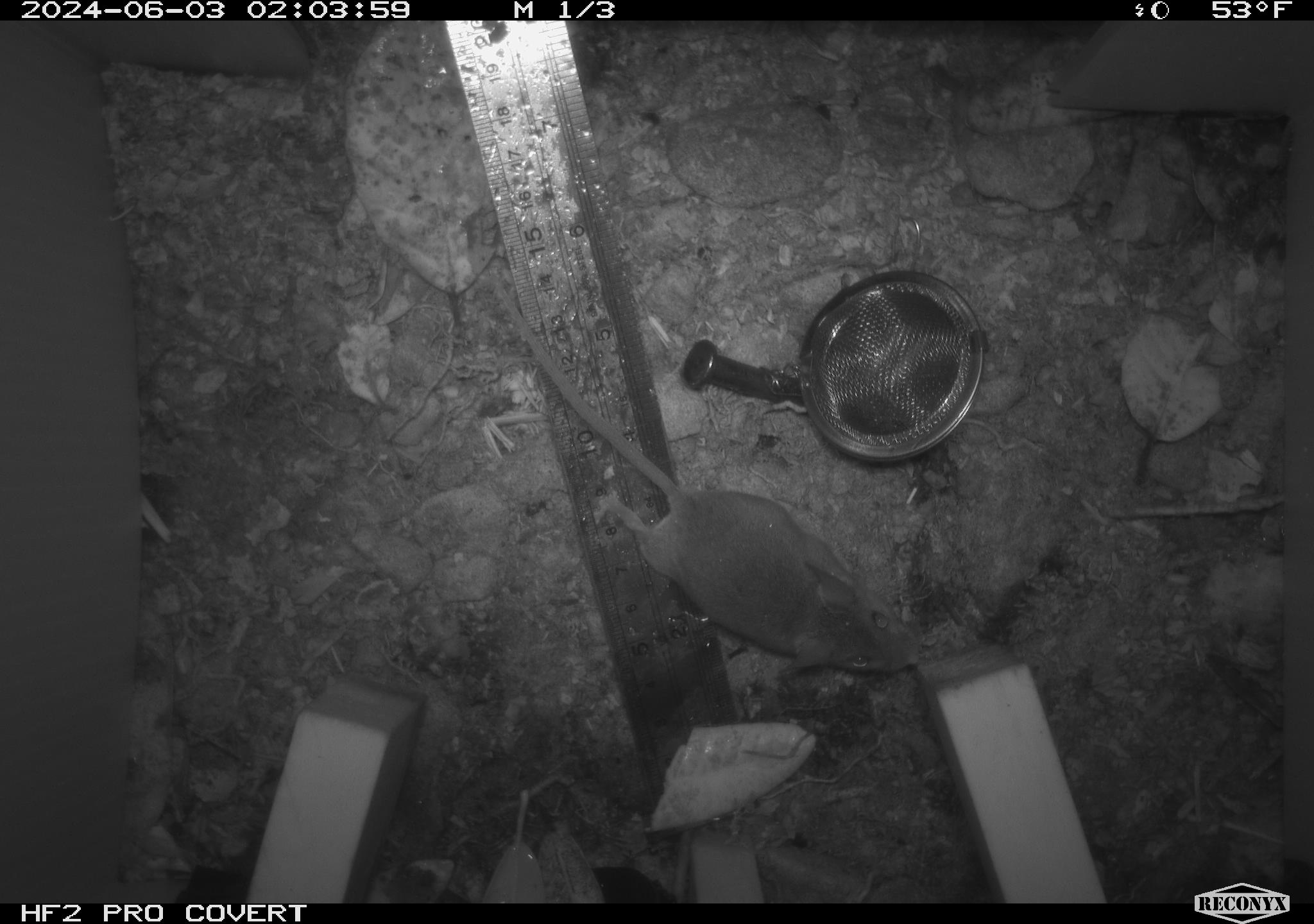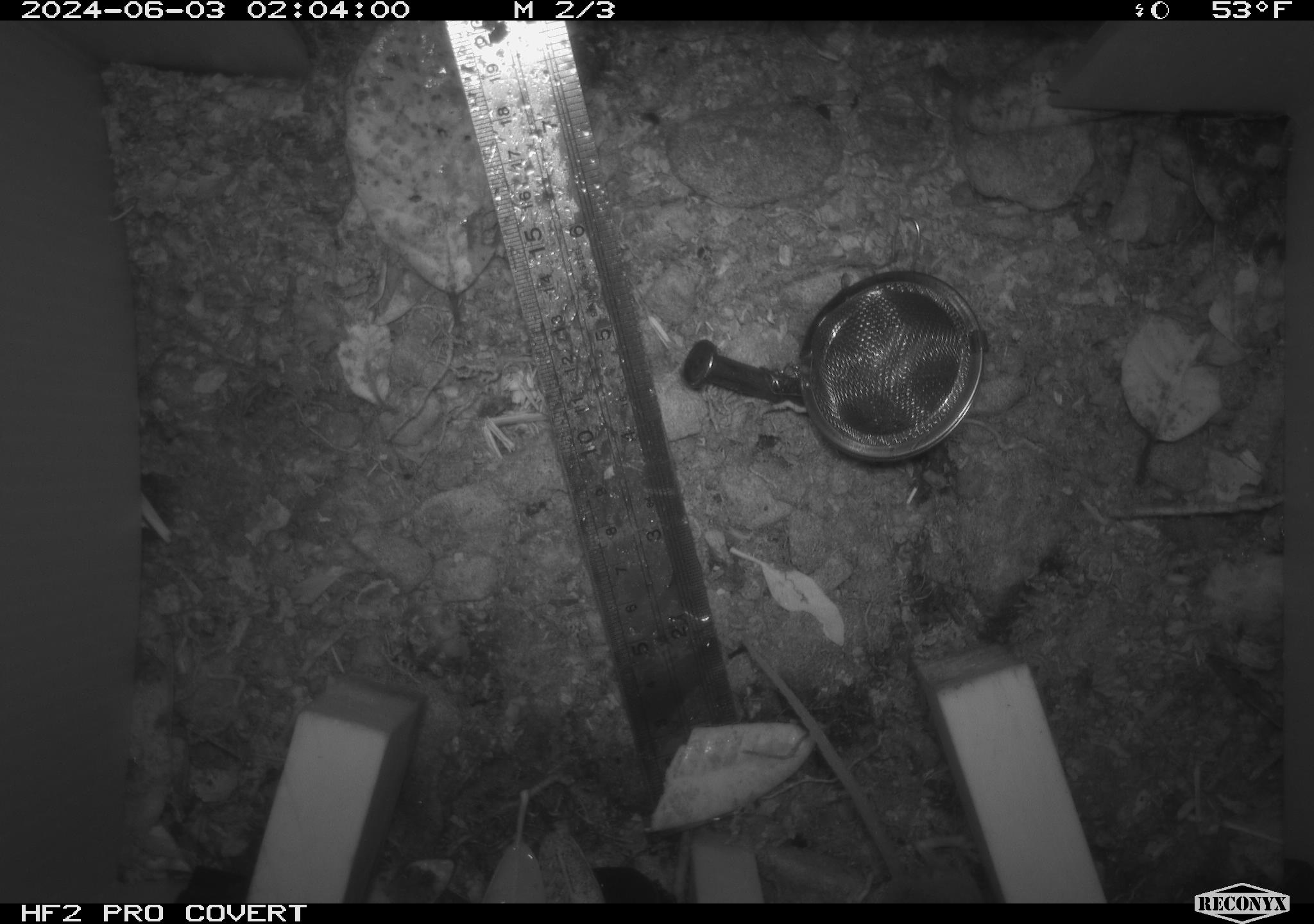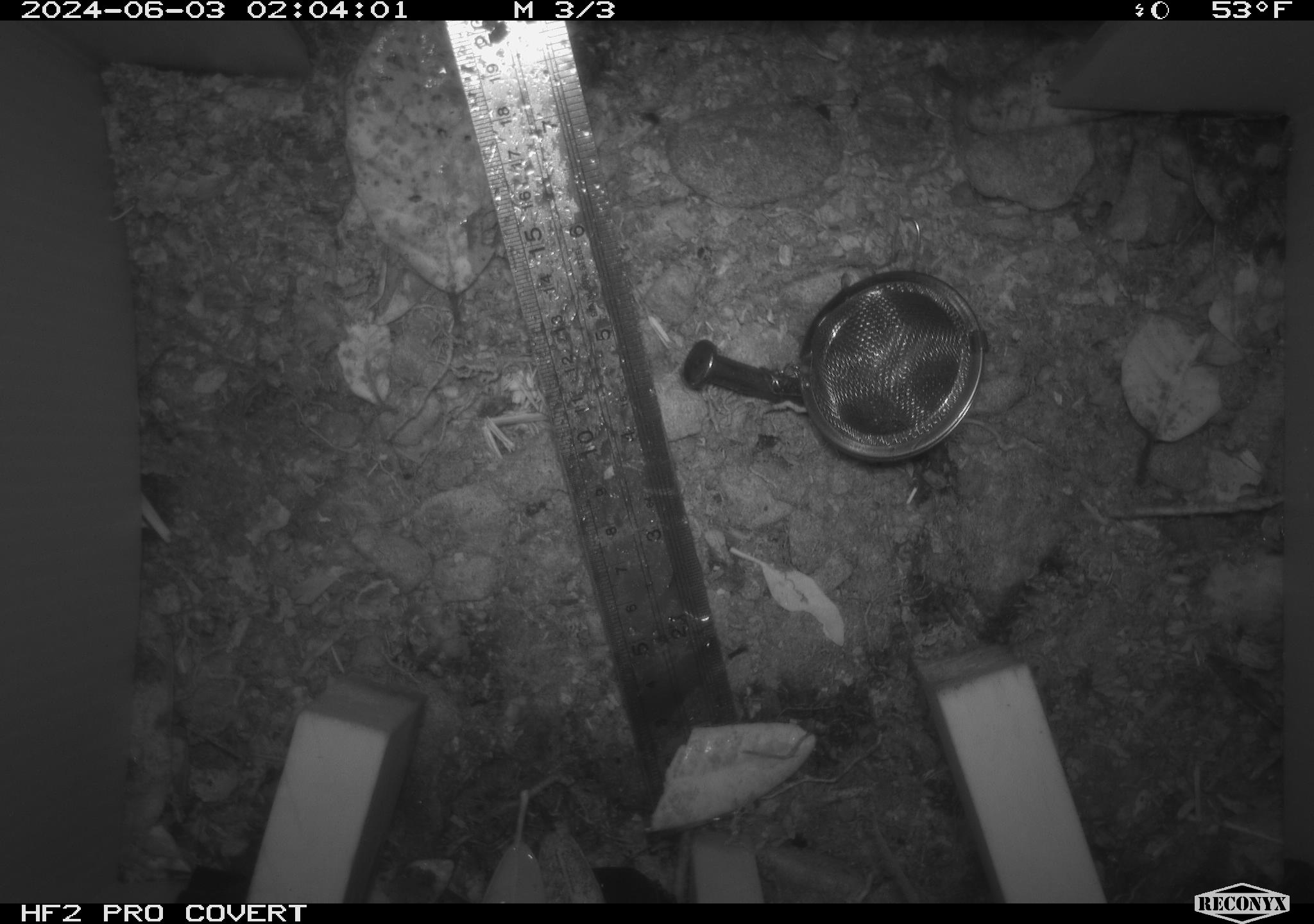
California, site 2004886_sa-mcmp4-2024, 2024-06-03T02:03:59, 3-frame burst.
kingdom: Animalia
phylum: Chordata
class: Mammalia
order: Rodentia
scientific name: Rodentia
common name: mouse species